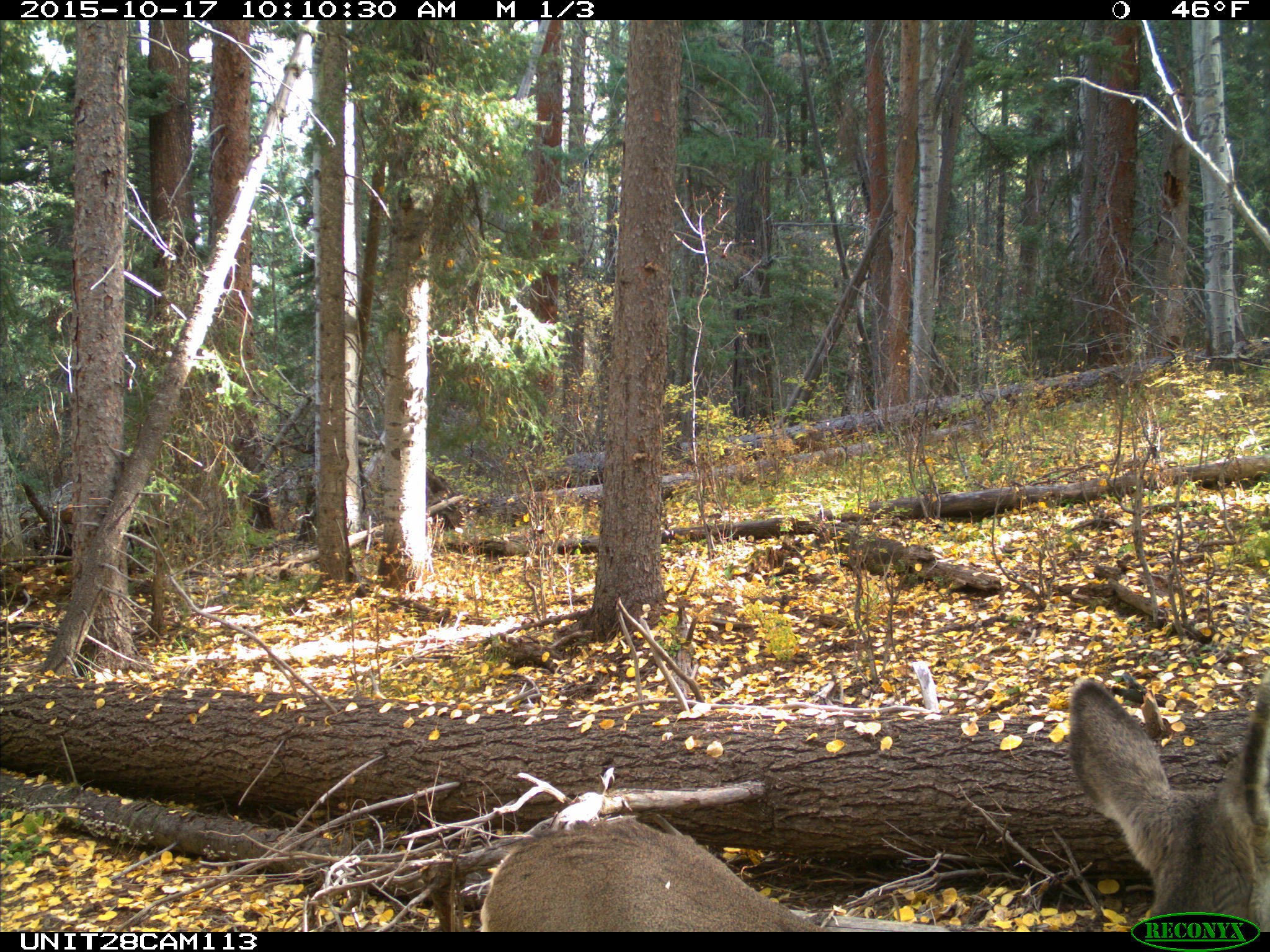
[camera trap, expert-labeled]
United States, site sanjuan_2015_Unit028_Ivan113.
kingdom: Animalia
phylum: Chordata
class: Mammalia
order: Artiodactyla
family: Cervidae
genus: Odocoileus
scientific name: Odocoileus hemionus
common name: mule deer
Odocoileus hemionus (mule deer).